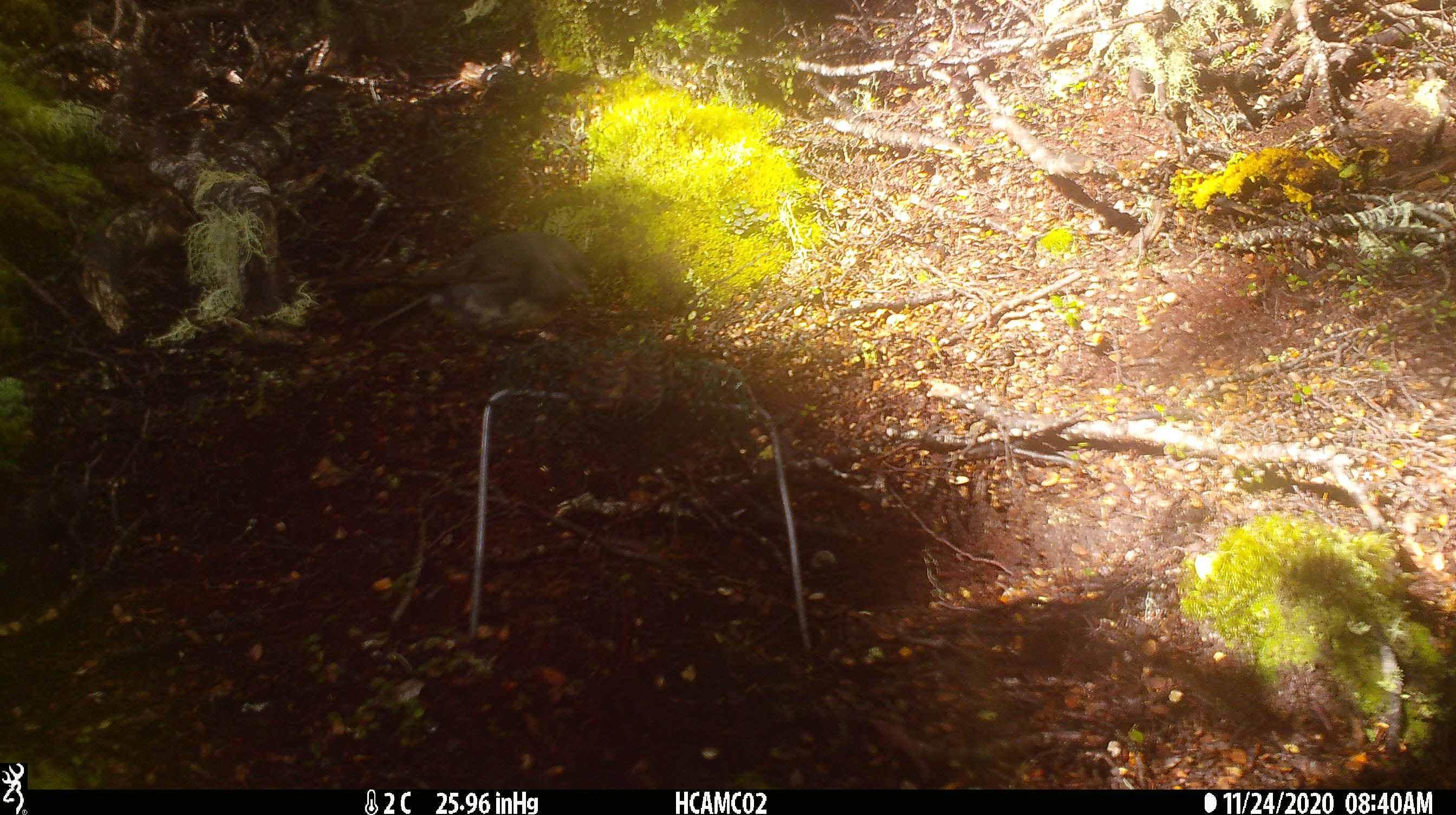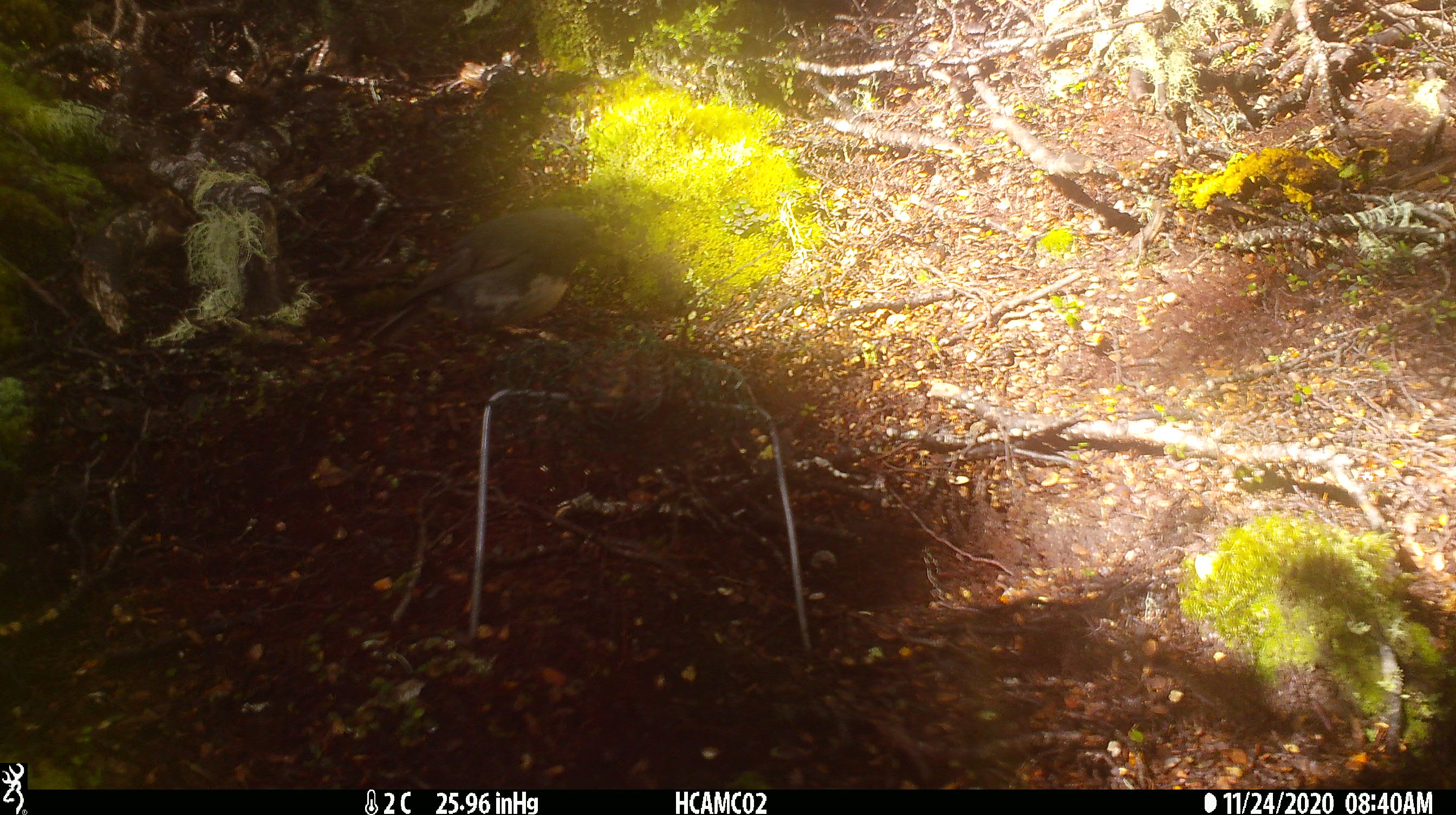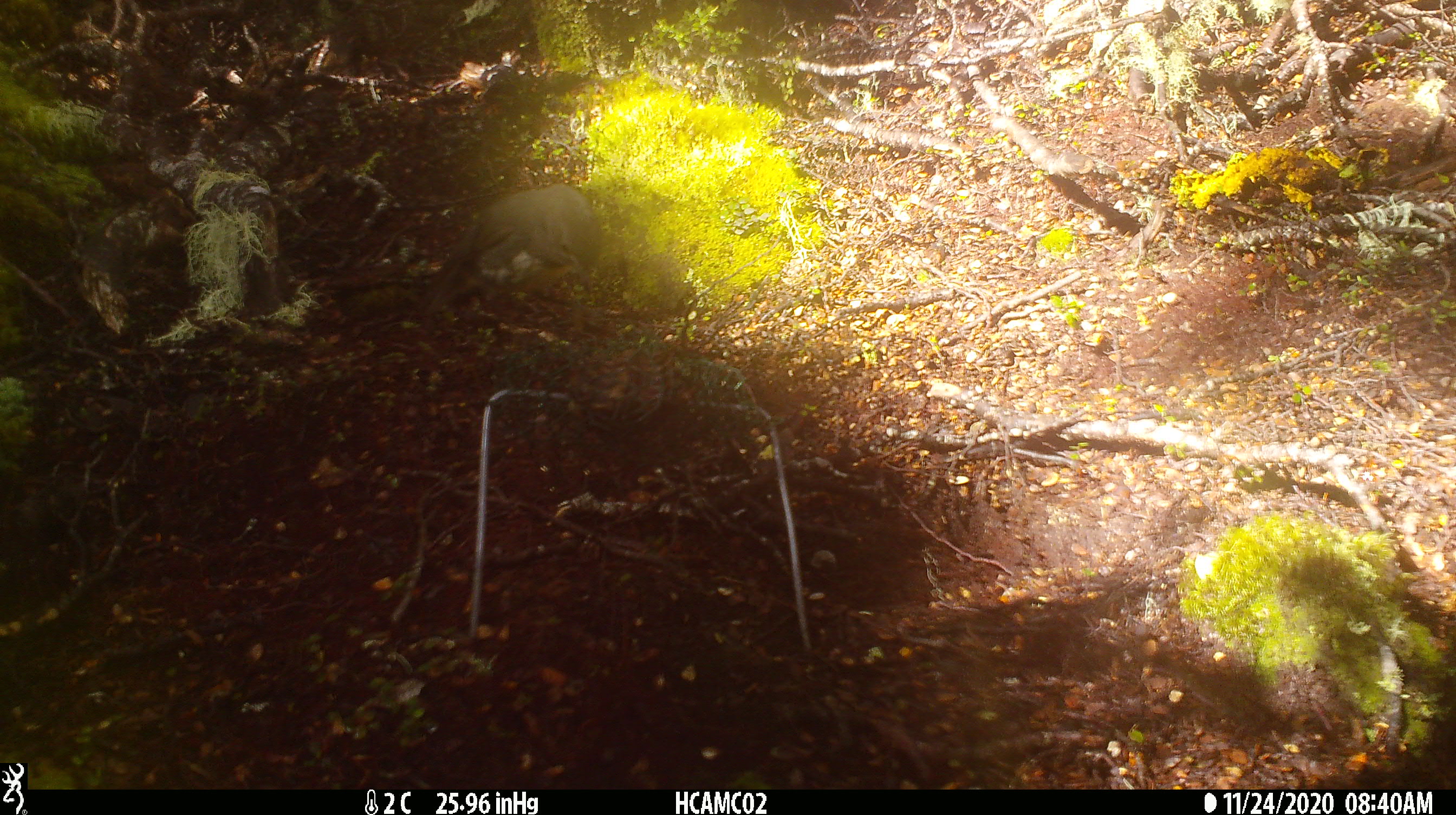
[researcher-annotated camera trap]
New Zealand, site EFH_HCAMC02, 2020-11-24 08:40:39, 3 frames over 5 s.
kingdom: Animalia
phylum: Chordata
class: Aves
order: Passeriformes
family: Petroicidae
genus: Petroica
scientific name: Petroica australis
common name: new zealand robin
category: robin